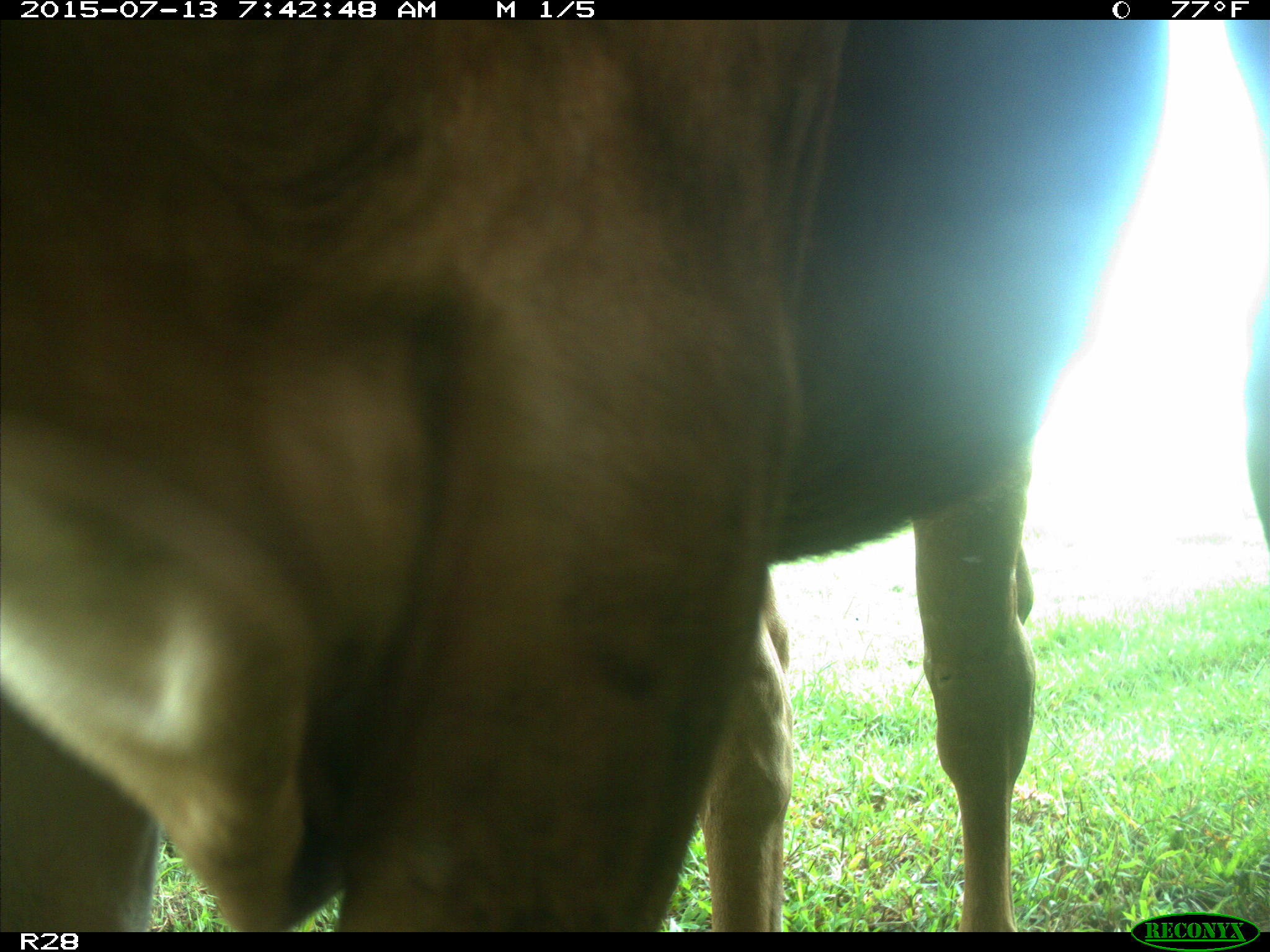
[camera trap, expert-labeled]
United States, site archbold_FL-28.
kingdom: Animalia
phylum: Chordata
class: Mammalia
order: Artiodactyla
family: Bovidae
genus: Bos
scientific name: Bos taurus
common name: domestic cow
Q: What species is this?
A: Bos taurus (domestic cow).